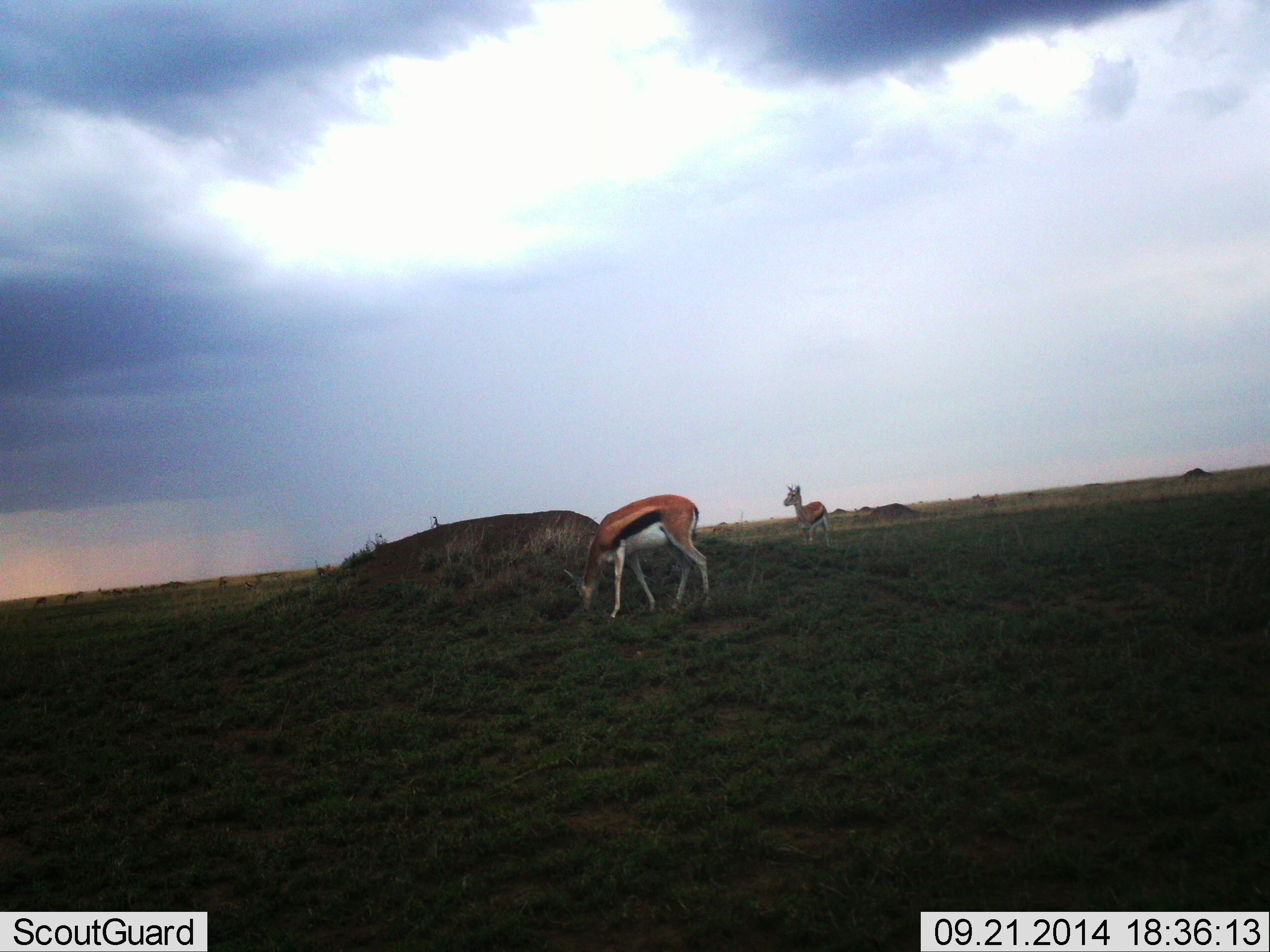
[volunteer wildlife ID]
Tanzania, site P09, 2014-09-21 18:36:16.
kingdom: Animalia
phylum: Chordata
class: Mammalia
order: Artiodactyla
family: Bovidae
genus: Eudorcas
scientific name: Eudorcas thomsonii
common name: thomson's gazelle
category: gazellethomsons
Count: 2.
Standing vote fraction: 80%.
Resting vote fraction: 0%.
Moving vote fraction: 10%.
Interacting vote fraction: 0%.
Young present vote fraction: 20%.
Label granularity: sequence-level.